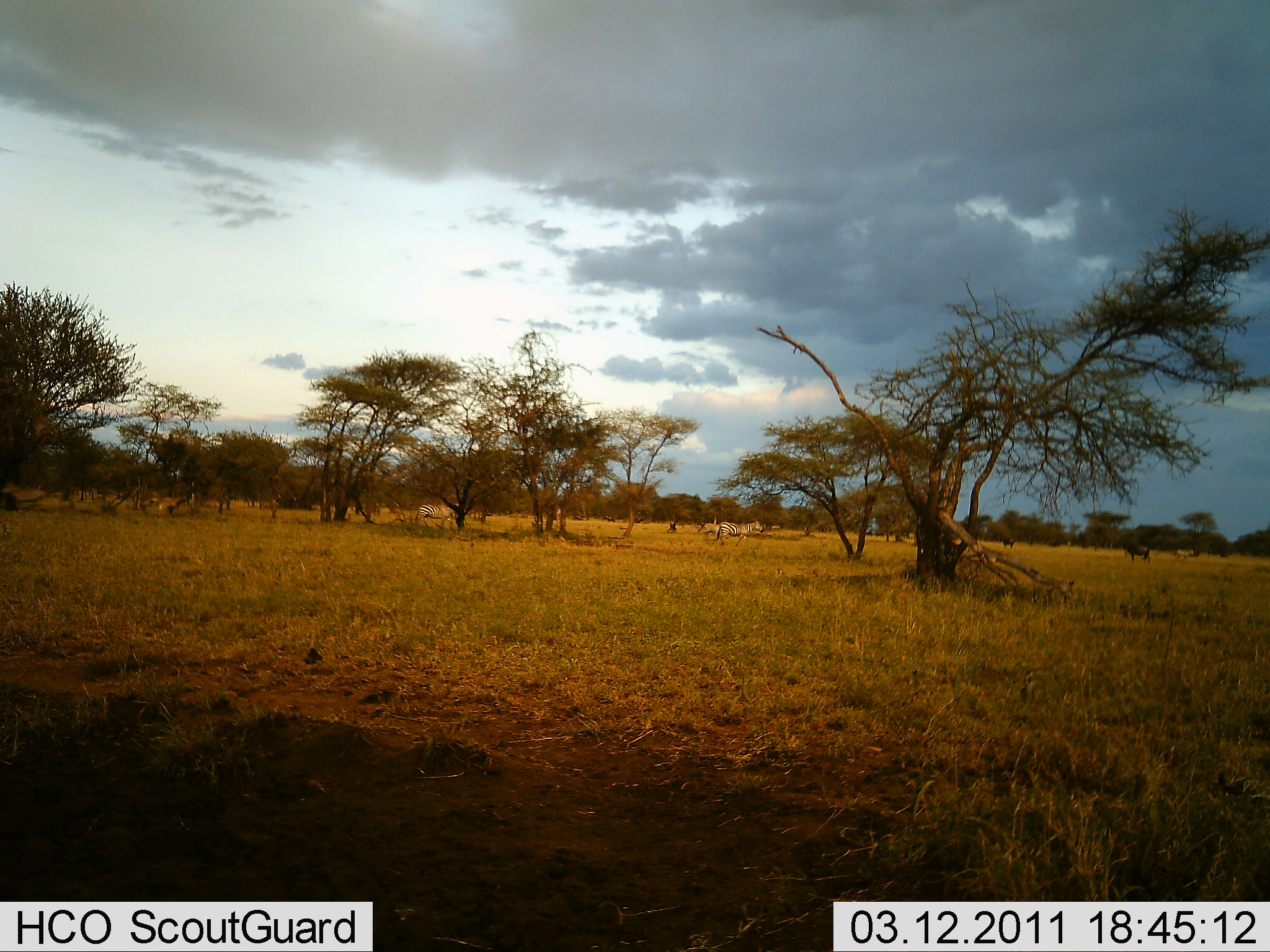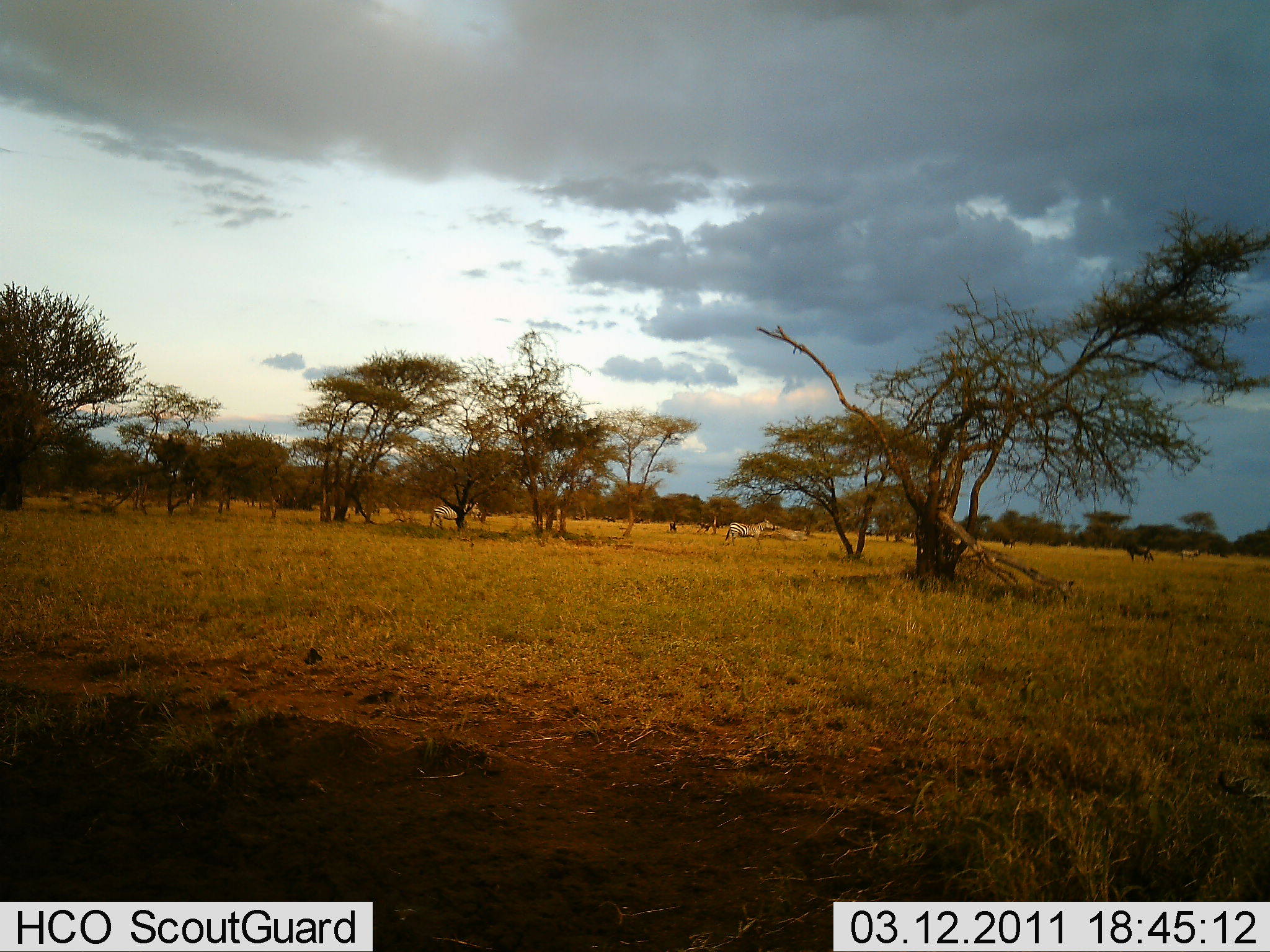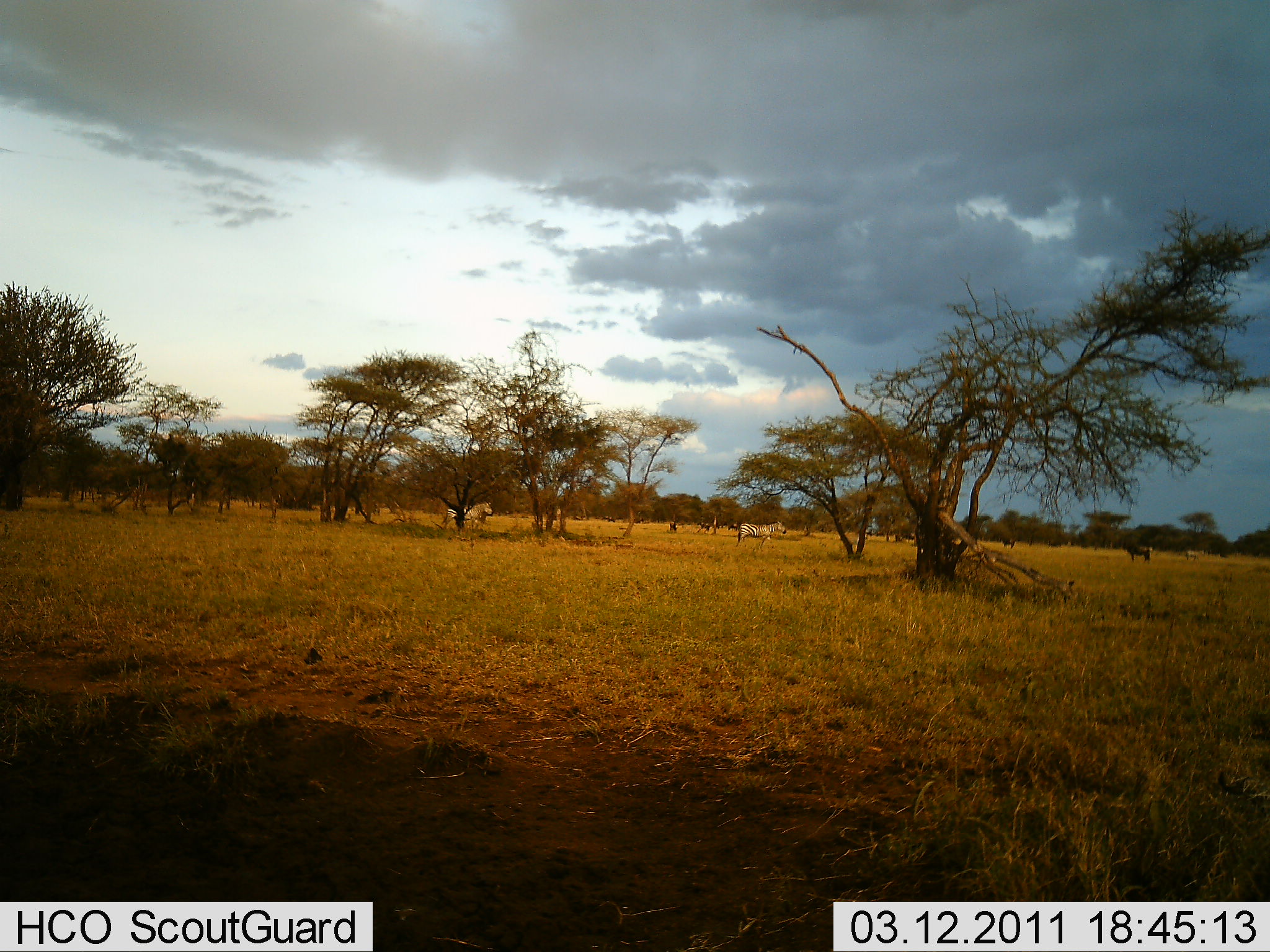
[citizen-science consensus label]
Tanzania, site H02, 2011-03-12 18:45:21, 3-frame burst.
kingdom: Animalia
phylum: Chordata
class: Mammalia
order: Perissodactyla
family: Equidae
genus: Equus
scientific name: Equus quagga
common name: plains zebra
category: zebra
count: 3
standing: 15%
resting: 0%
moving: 95%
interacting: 0%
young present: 0%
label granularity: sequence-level